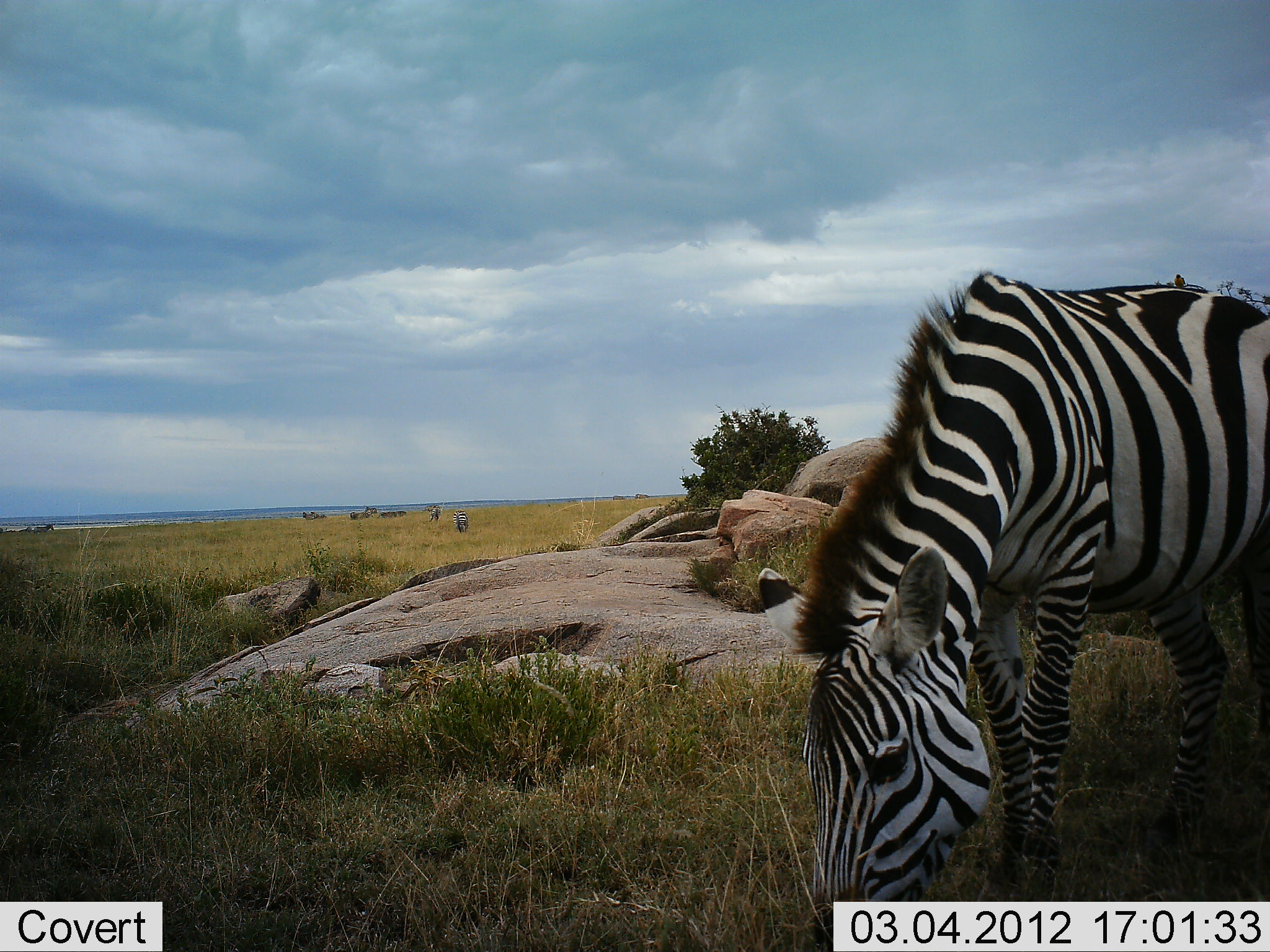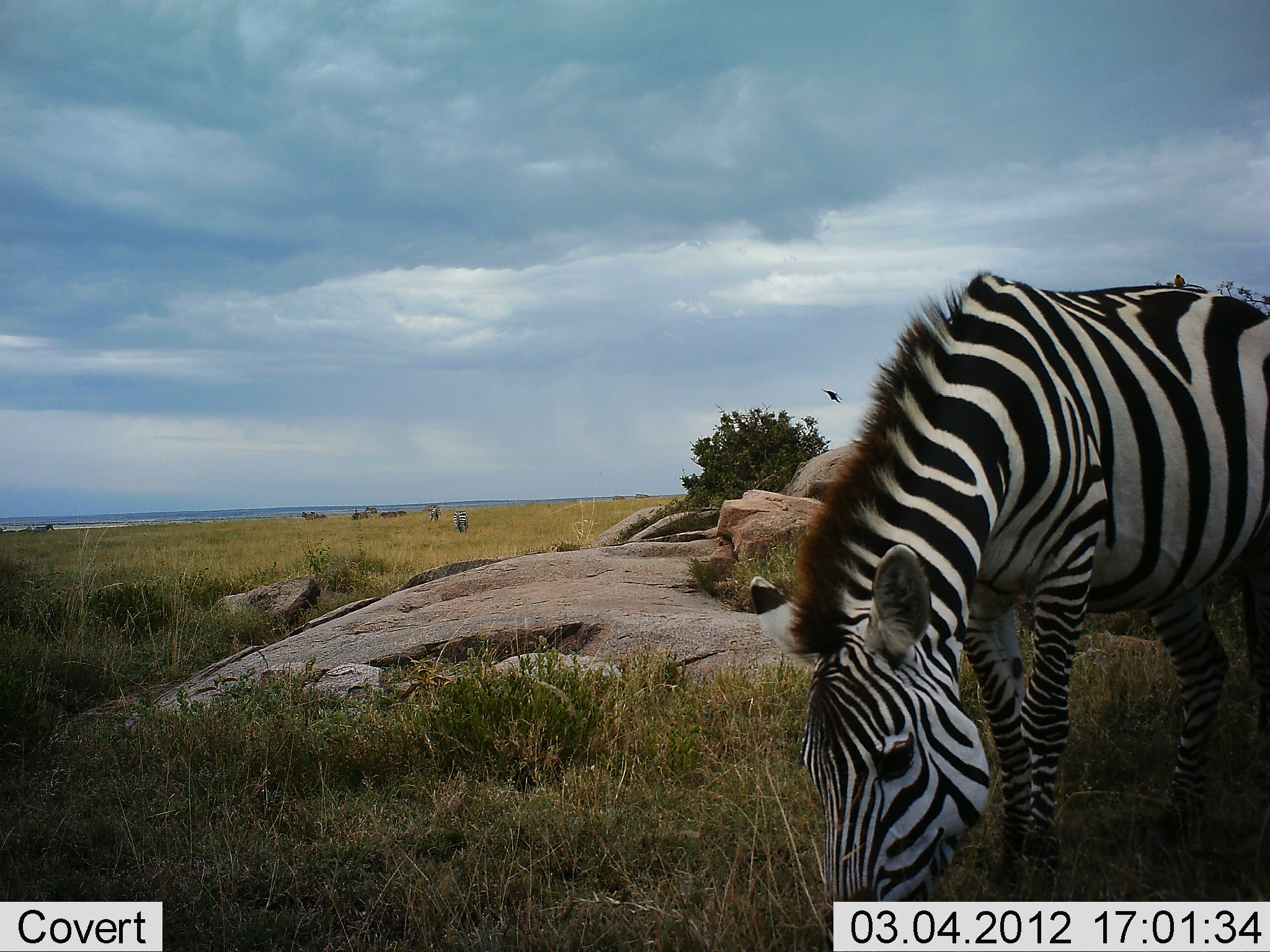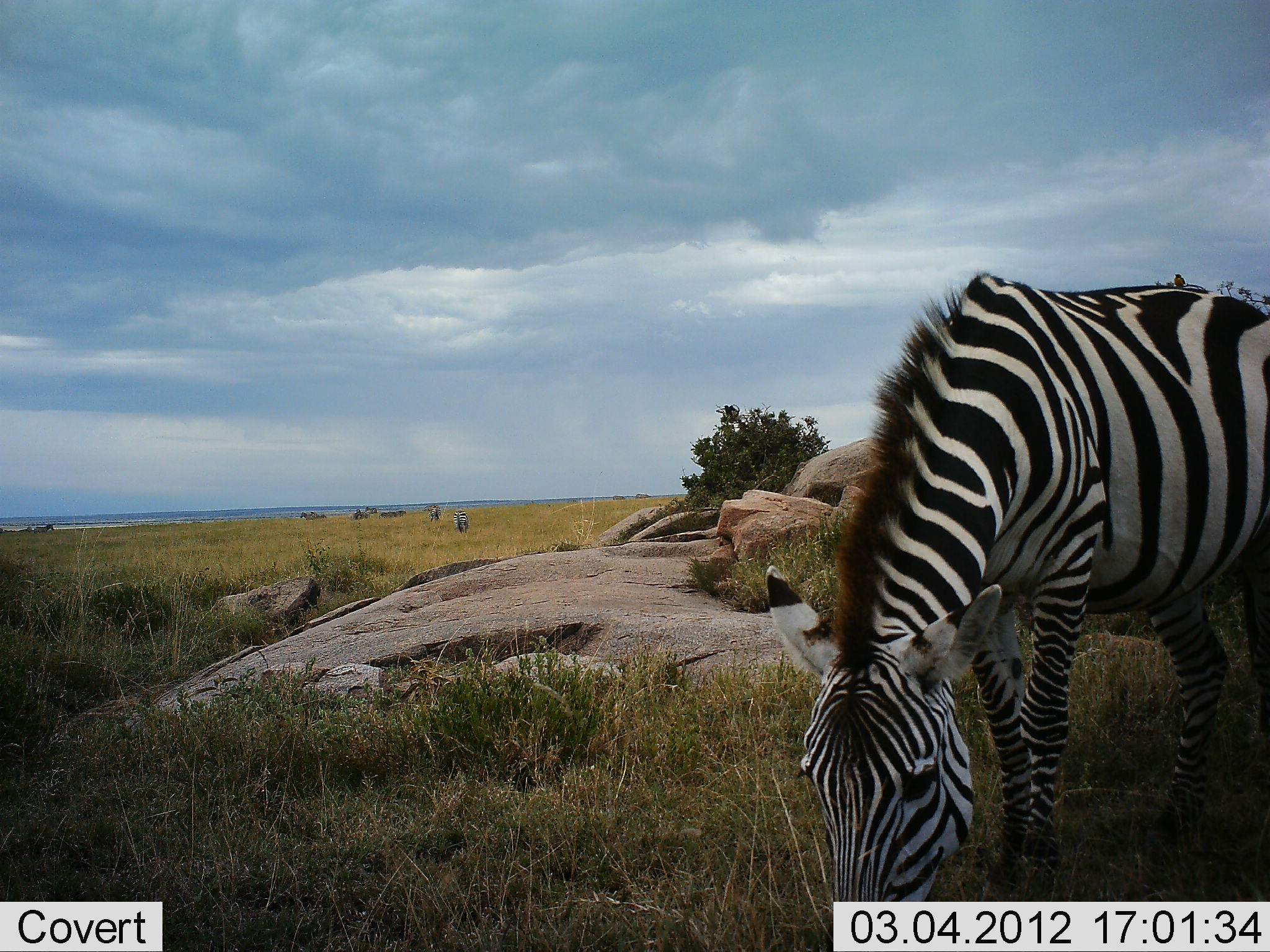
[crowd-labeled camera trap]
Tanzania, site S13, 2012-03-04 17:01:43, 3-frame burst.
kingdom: Animalia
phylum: Chordata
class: Mammalia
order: Perissodactyla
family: Equidae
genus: Equus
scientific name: Equus quagga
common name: plains zebra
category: zebra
Zebra (plains zebra) (Equus quagga), count 1. Behavior (volunteer vote fractions): standing 30%, resting 3%, moving 8%, interacting 0%. Young present (vote fraction): 0%. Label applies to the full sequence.